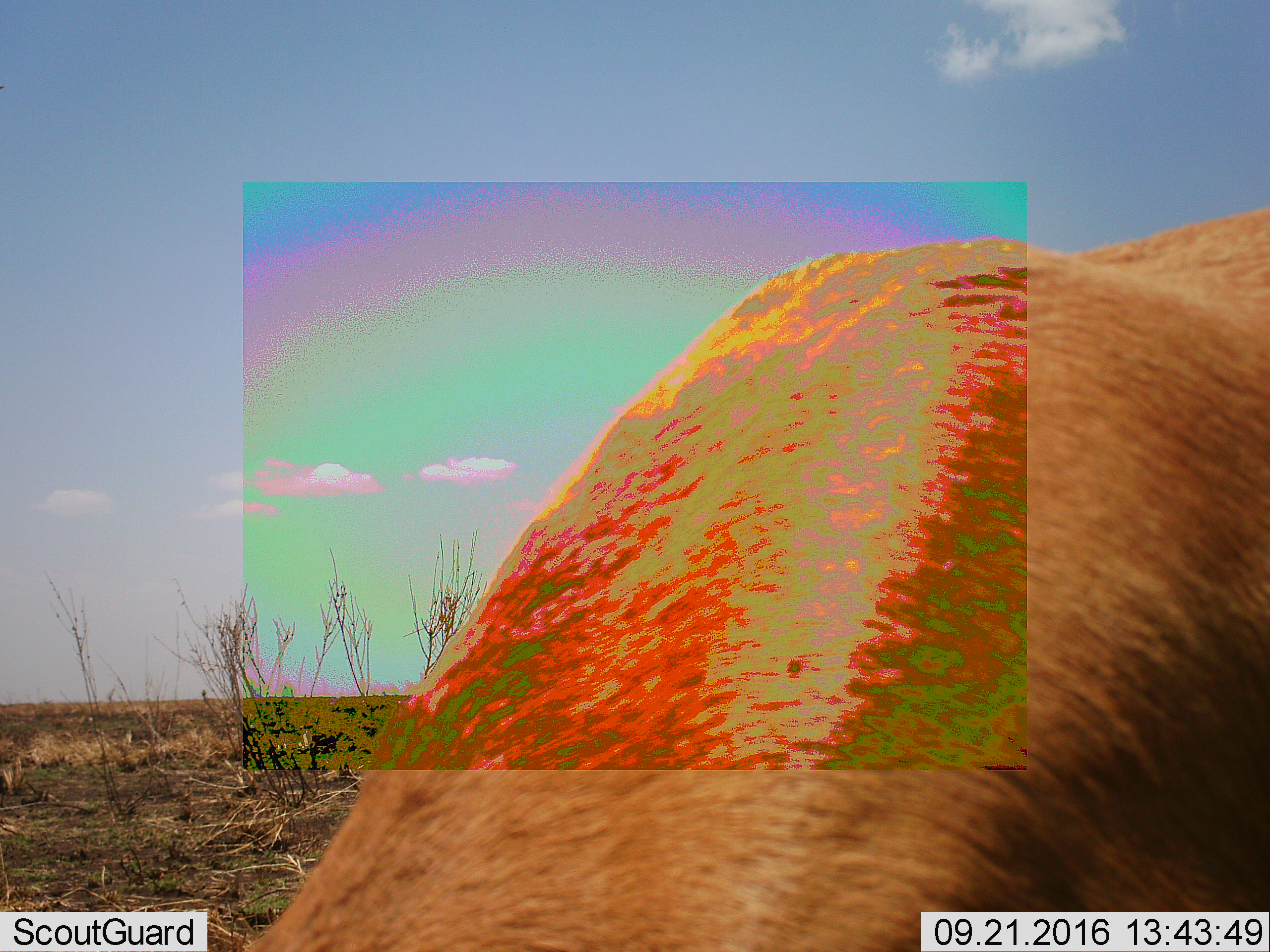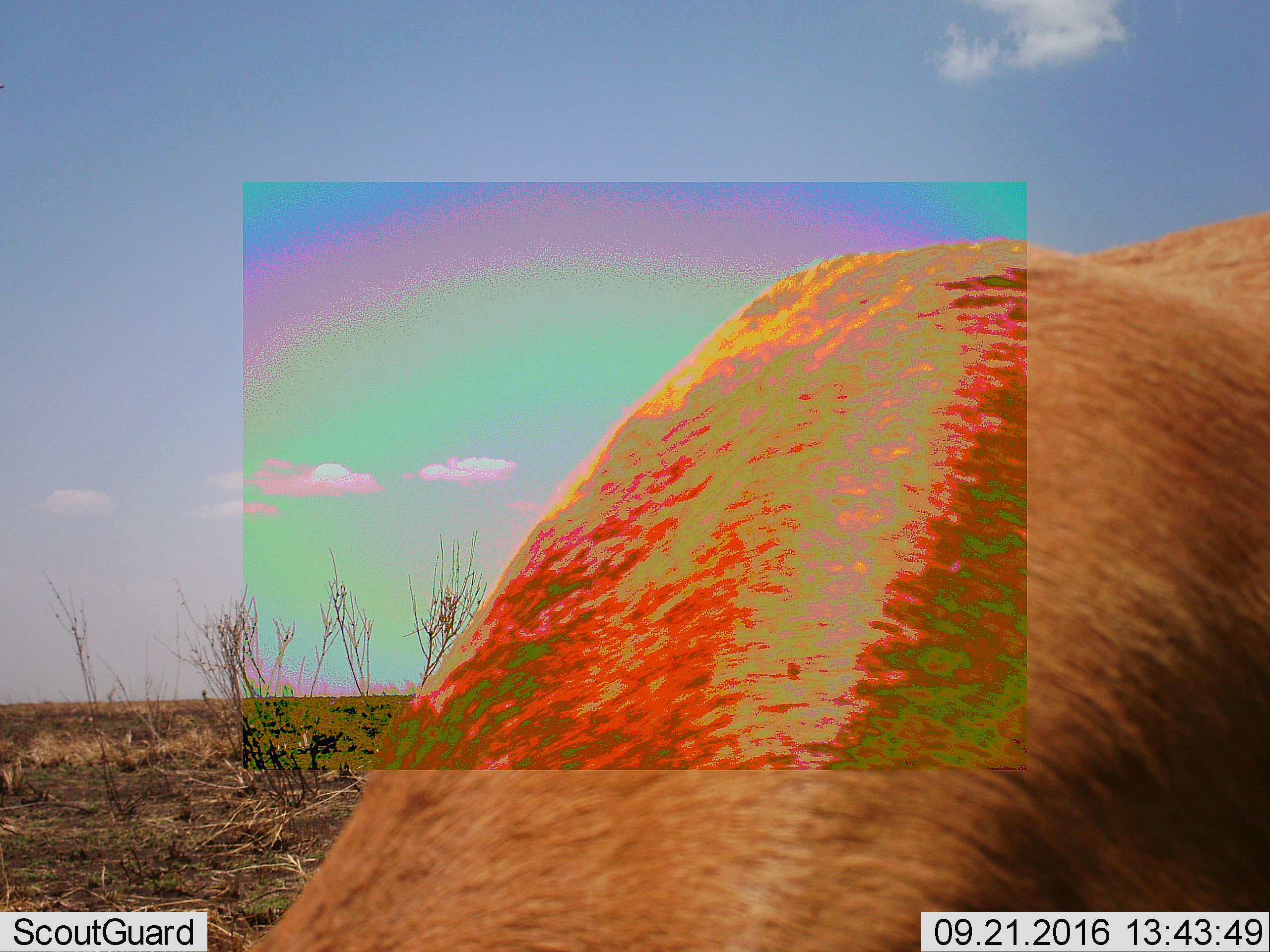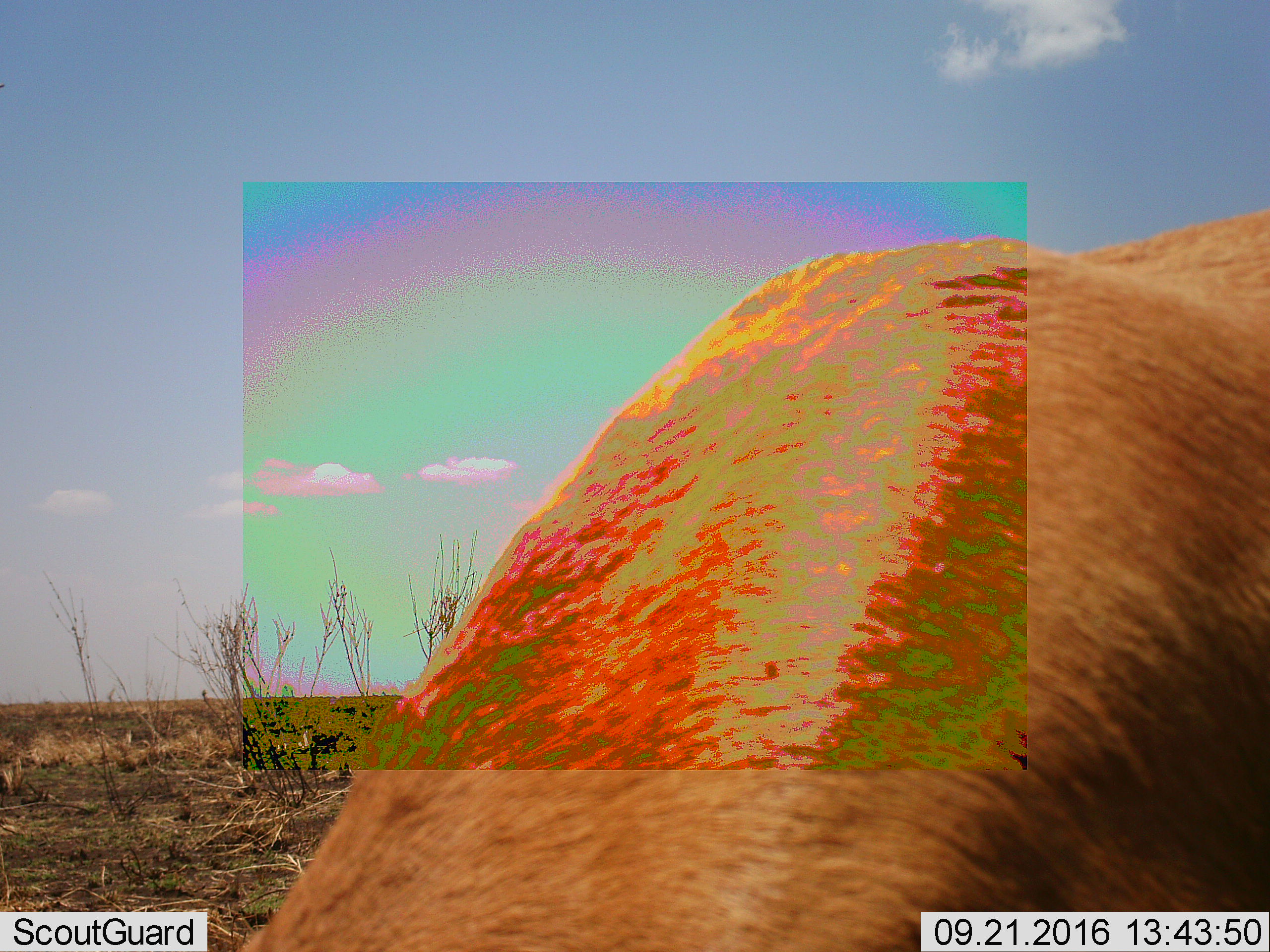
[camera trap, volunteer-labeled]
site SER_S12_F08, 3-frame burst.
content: unidentified animal